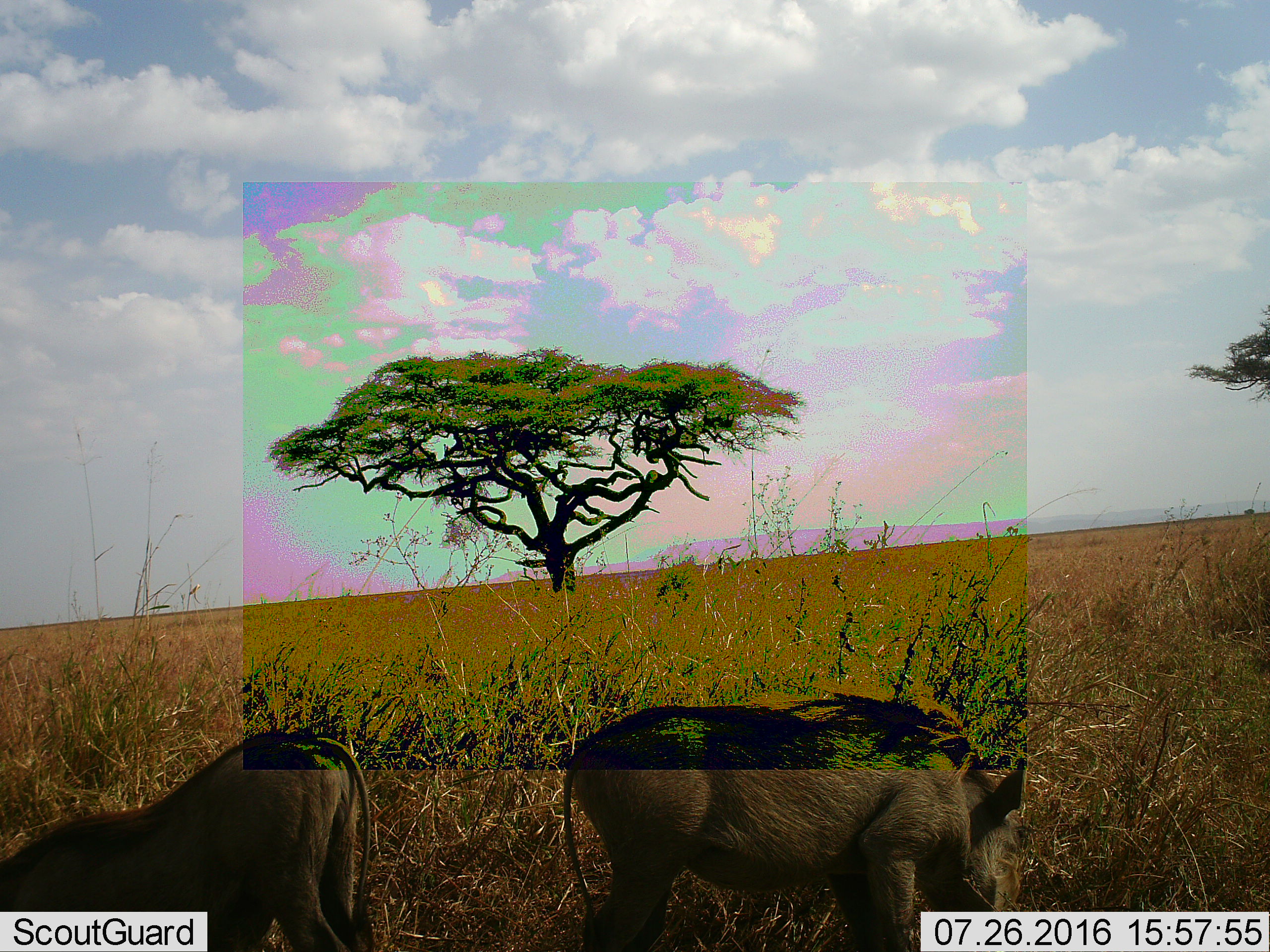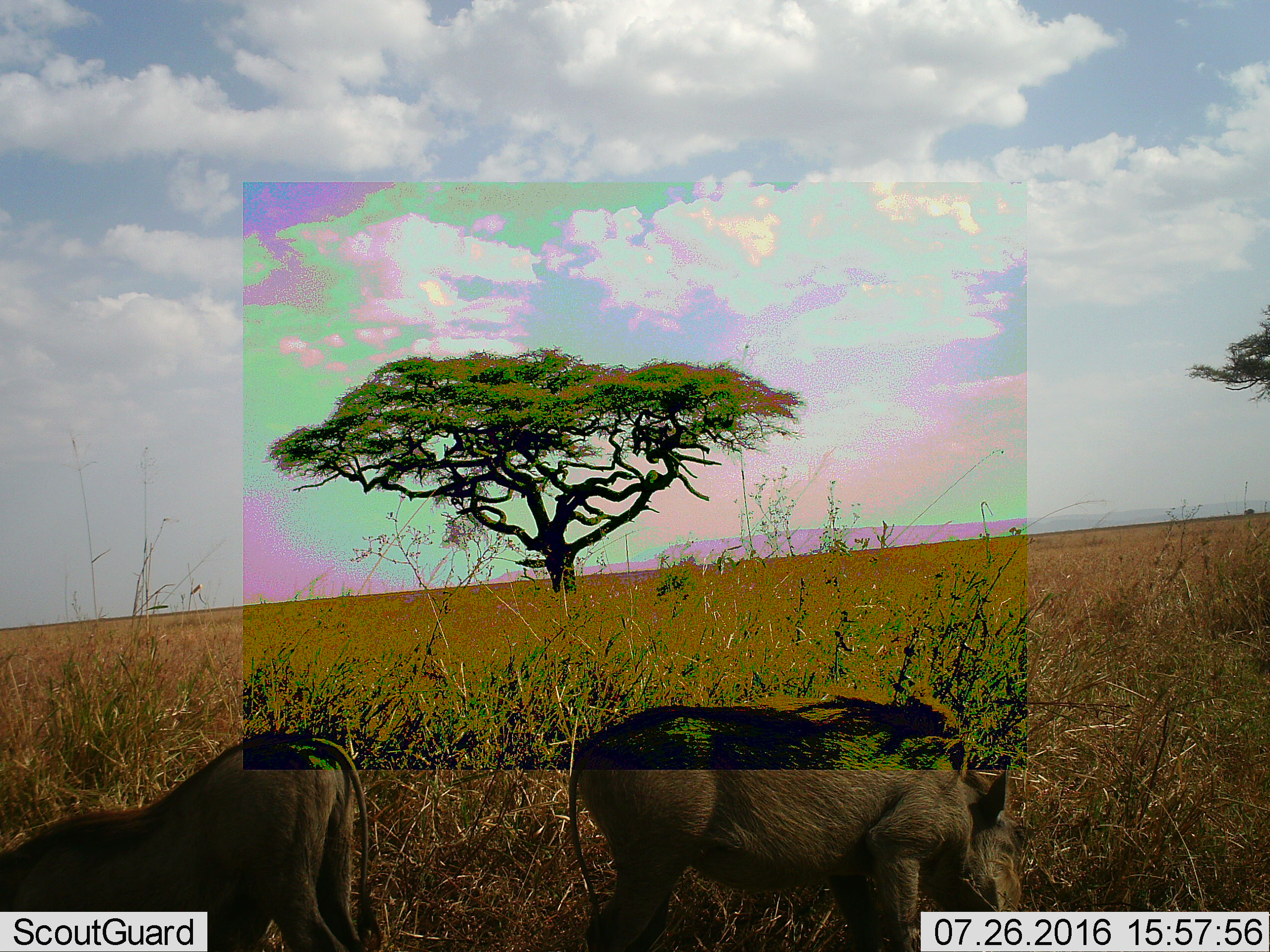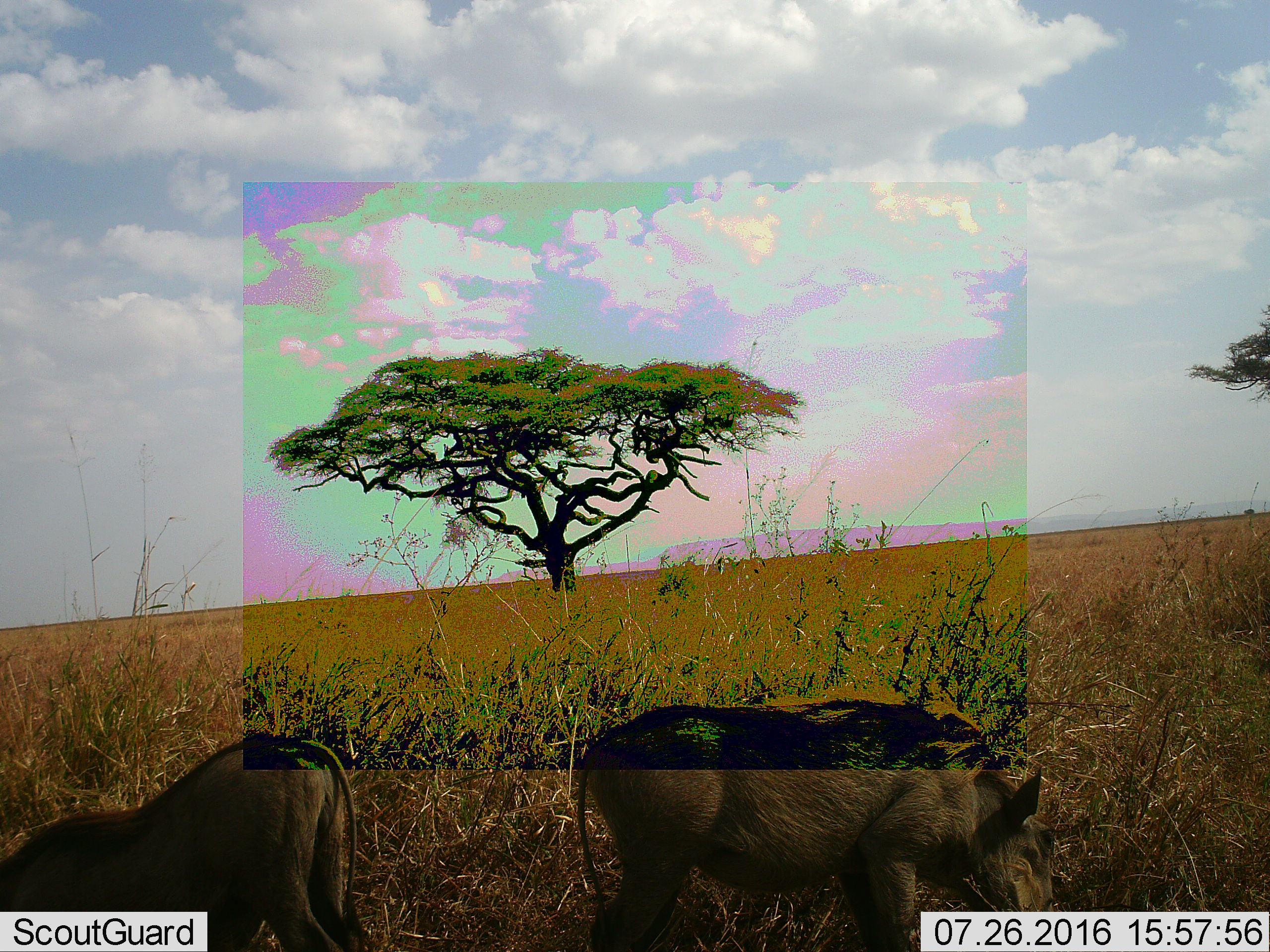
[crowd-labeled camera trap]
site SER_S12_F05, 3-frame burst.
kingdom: Animalia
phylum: Chordata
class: Mammalia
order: Artiodactyla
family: Suidae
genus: Phacochoerus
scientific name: Phacochoerus africanus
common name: warthog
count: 2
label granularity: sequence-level